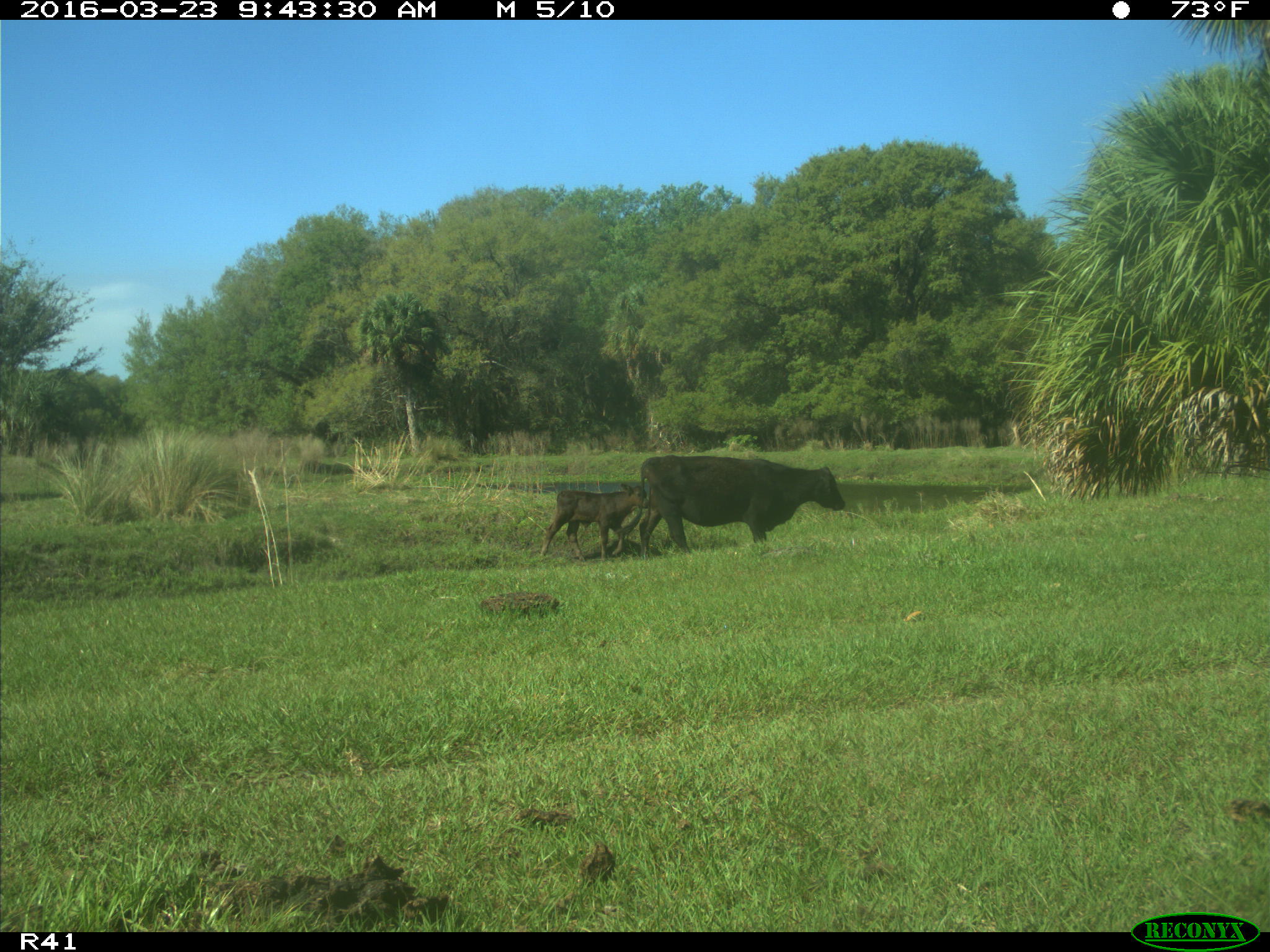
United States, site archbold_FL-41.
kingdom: Animalia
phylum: Chordata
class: Mammalia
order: Artiodactyla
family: Bovidae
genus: Bos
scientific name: Bos taurus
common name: domestic cow